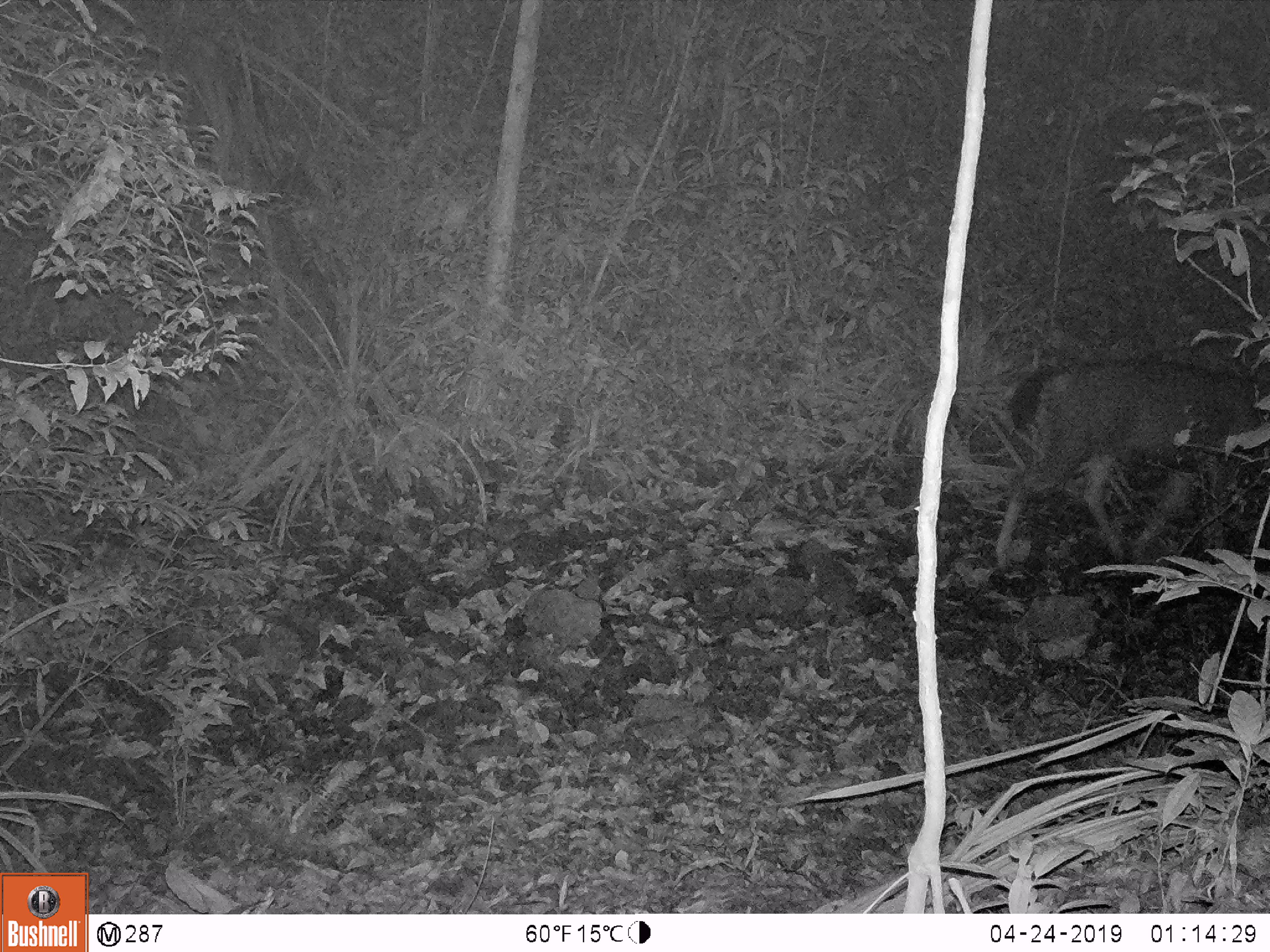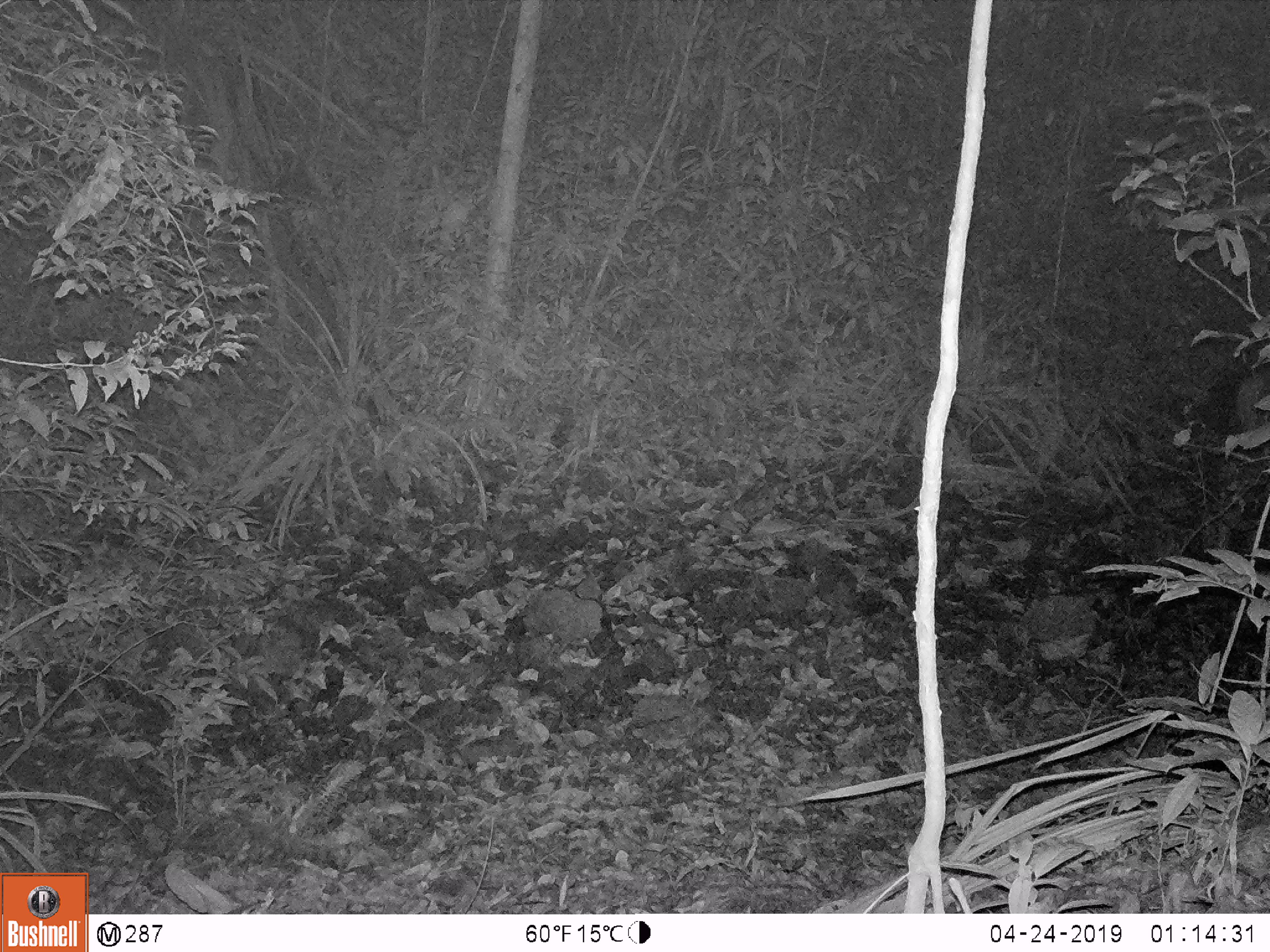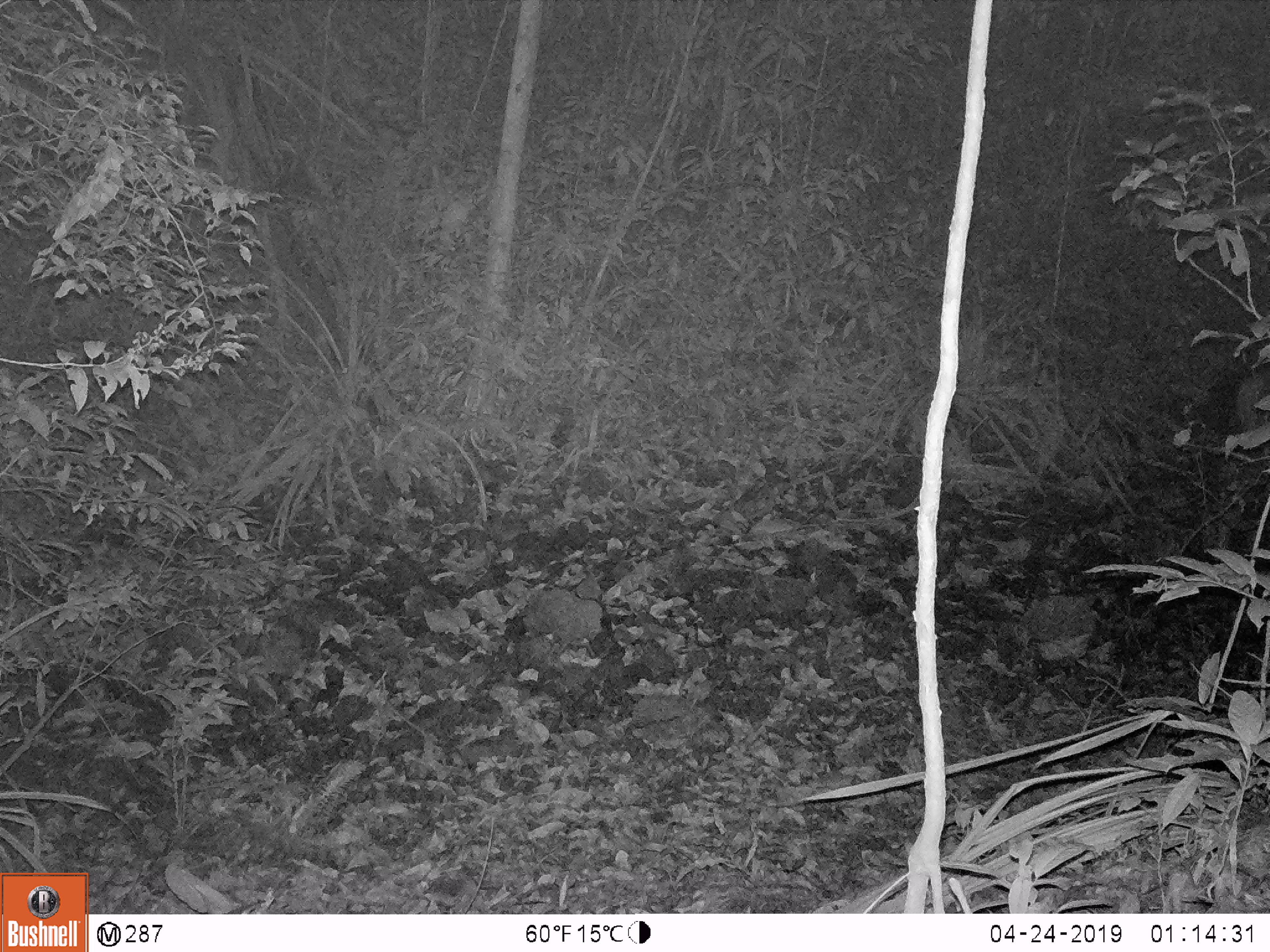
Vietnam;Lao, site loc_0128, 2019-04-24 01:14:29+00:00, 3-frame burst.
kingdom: Animalia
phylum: Chordata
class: Mammalia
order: Artiodactyla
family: Suidae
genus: Sus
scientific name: Sus scrofa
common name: eurasian wild pig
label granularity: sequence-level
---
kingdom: Animalia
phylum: Chordata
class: Mammalia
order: Artiodactyla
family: Cervidae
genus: Rusa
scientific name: Rusa unicolor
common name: sambar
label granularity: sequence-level